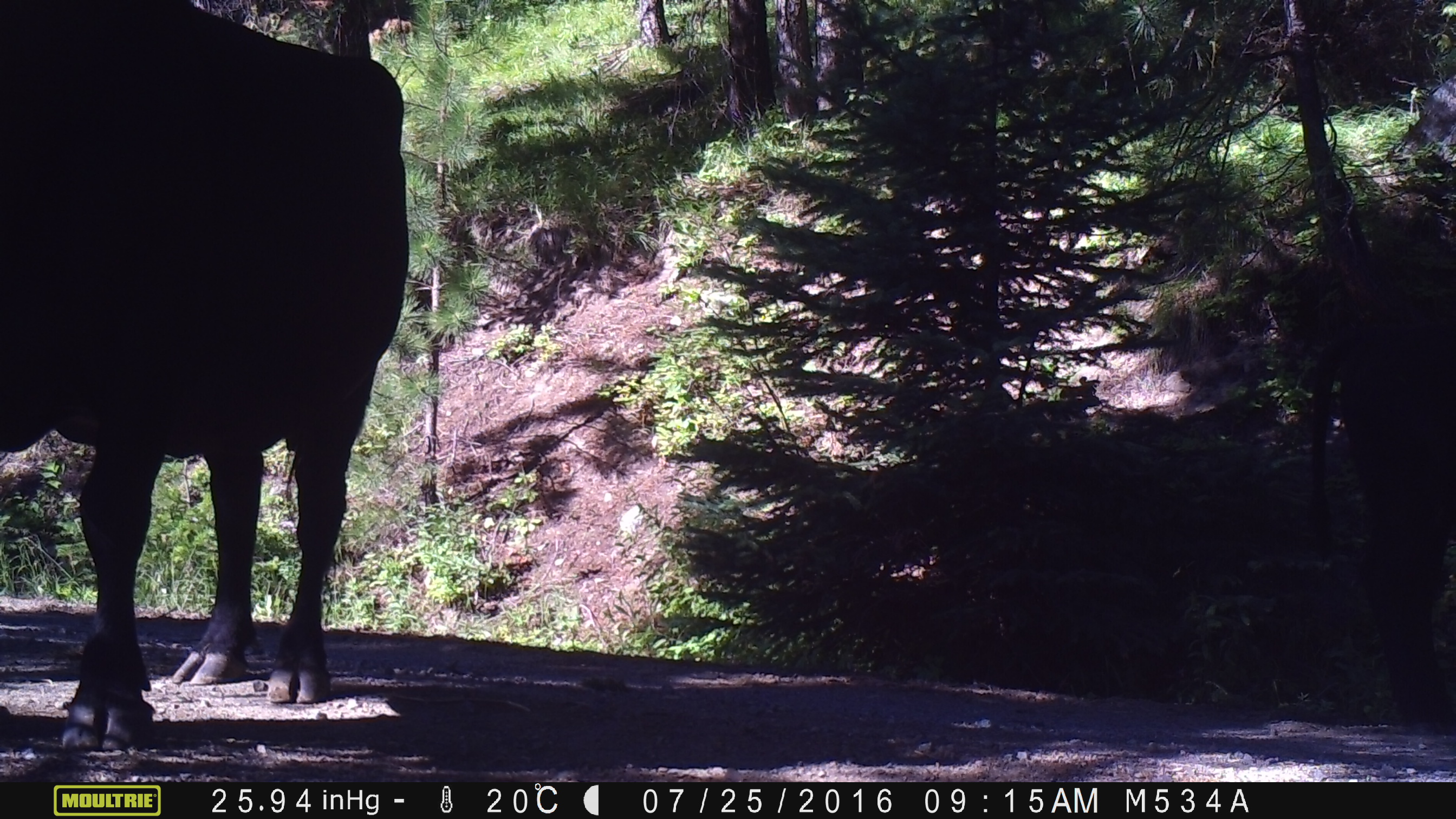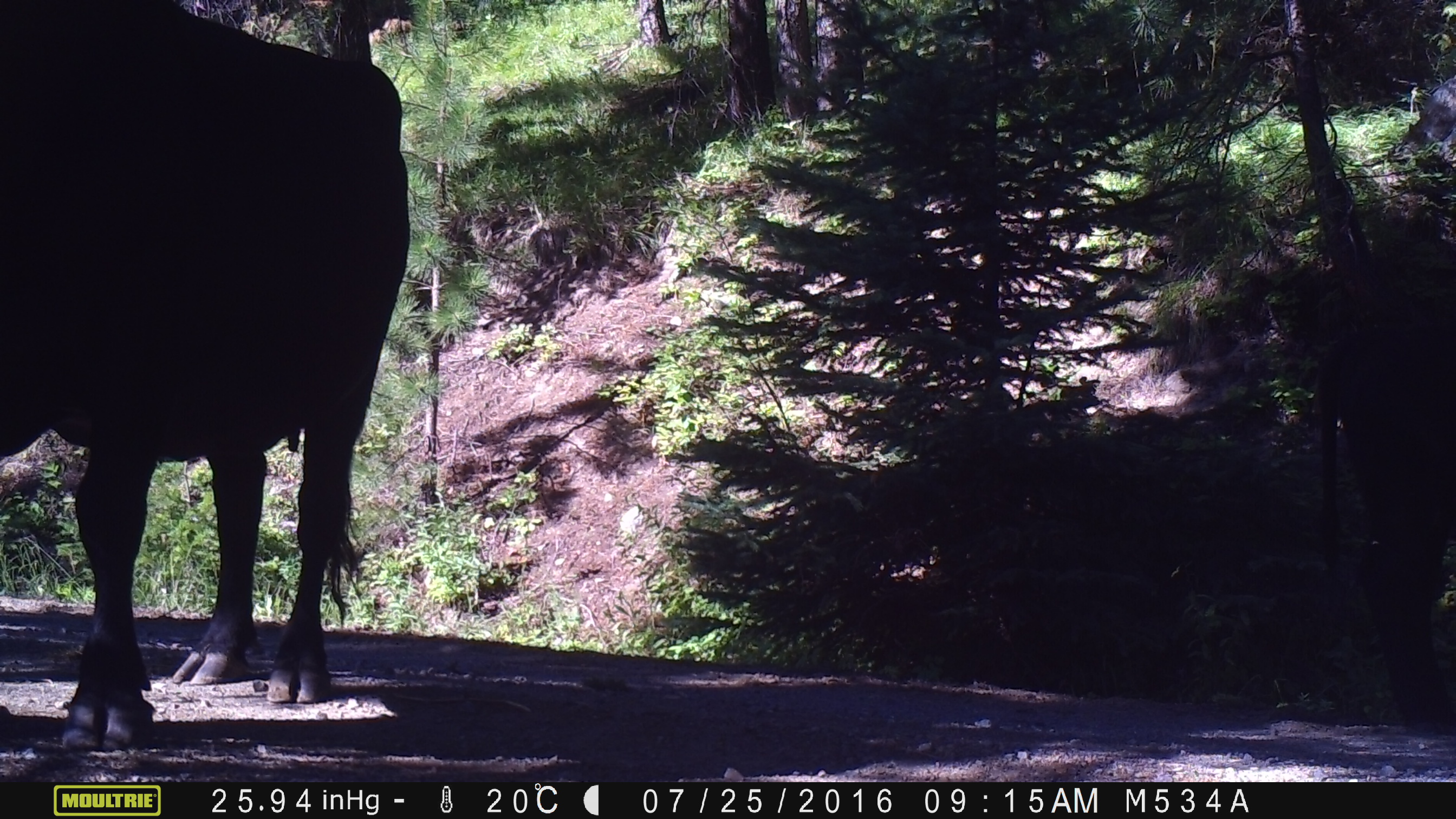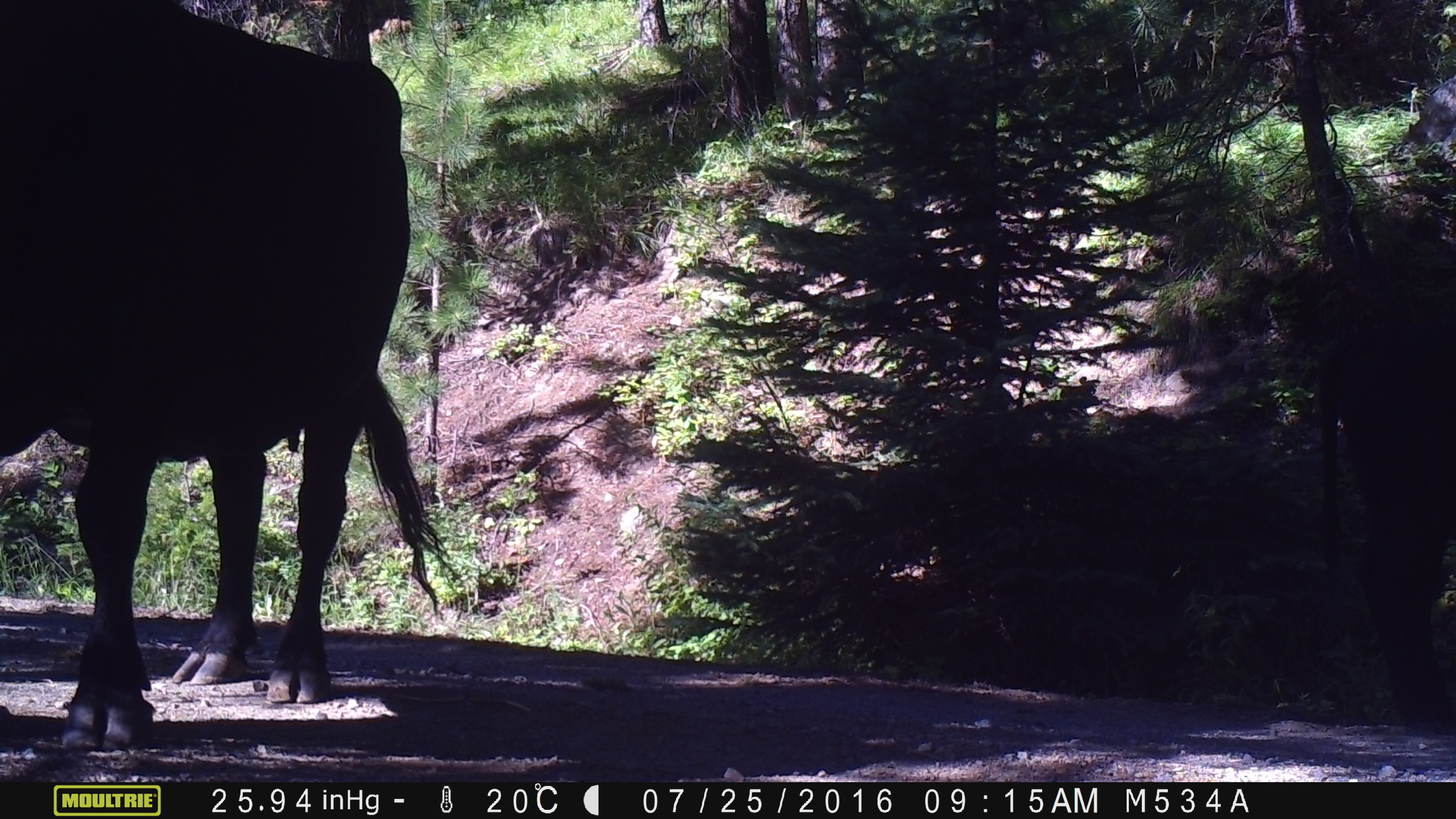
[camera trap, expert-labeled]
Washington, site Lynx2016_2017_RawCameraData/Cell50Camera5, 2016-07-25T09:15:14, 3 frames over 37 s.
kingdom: Animalia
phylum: Chordata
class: Mammalia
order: Artiodactyla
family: Bovidae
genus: Bos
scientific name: Bos taurus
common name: domestic cattle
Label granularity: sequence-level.